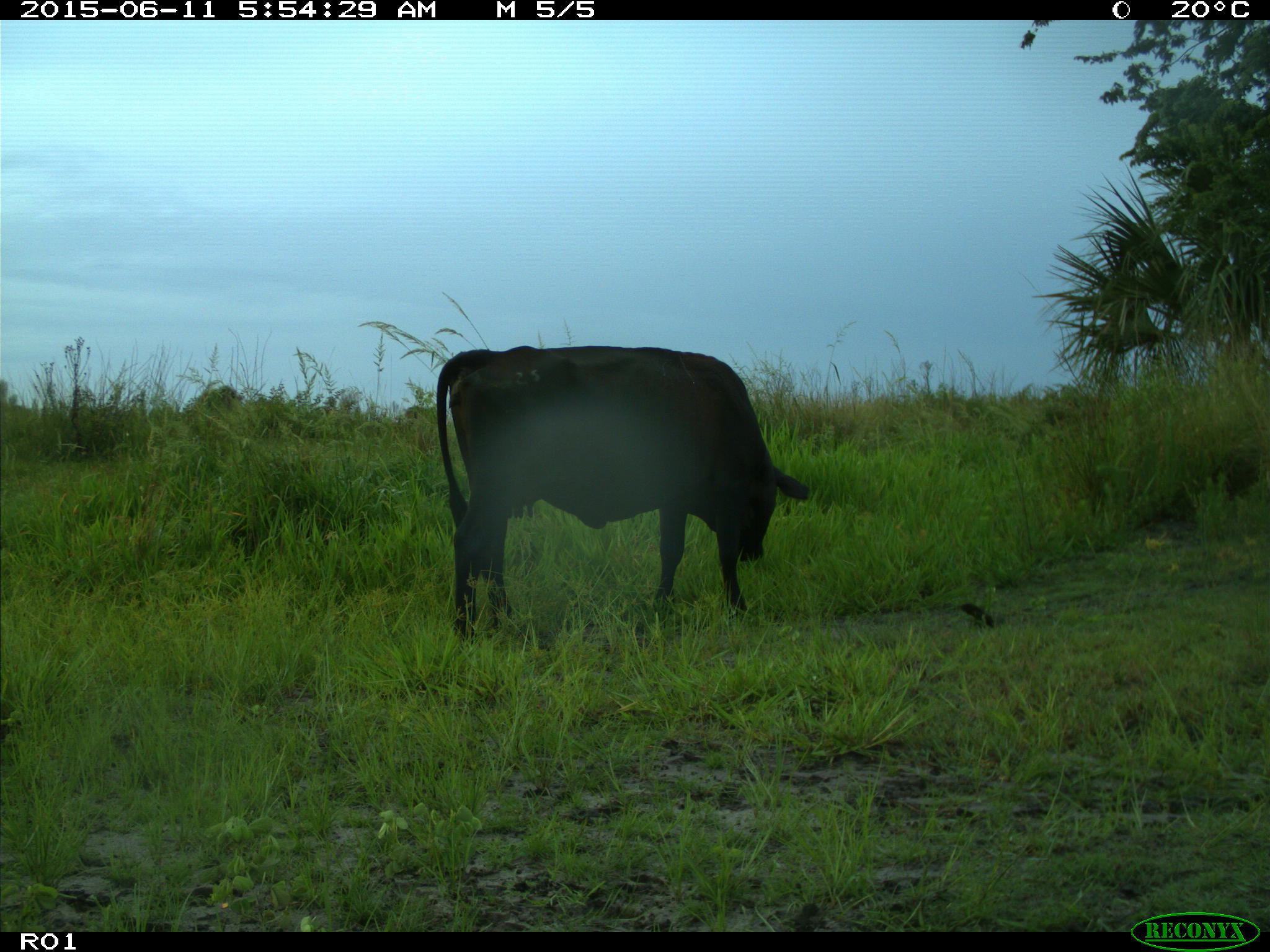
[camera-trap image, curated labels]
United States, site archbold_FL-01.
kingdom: Animalia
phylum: Chordata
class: Mammalia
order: Artiodactyla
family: Bovidae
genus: Bos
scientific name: Bos taurus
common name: domestic cow